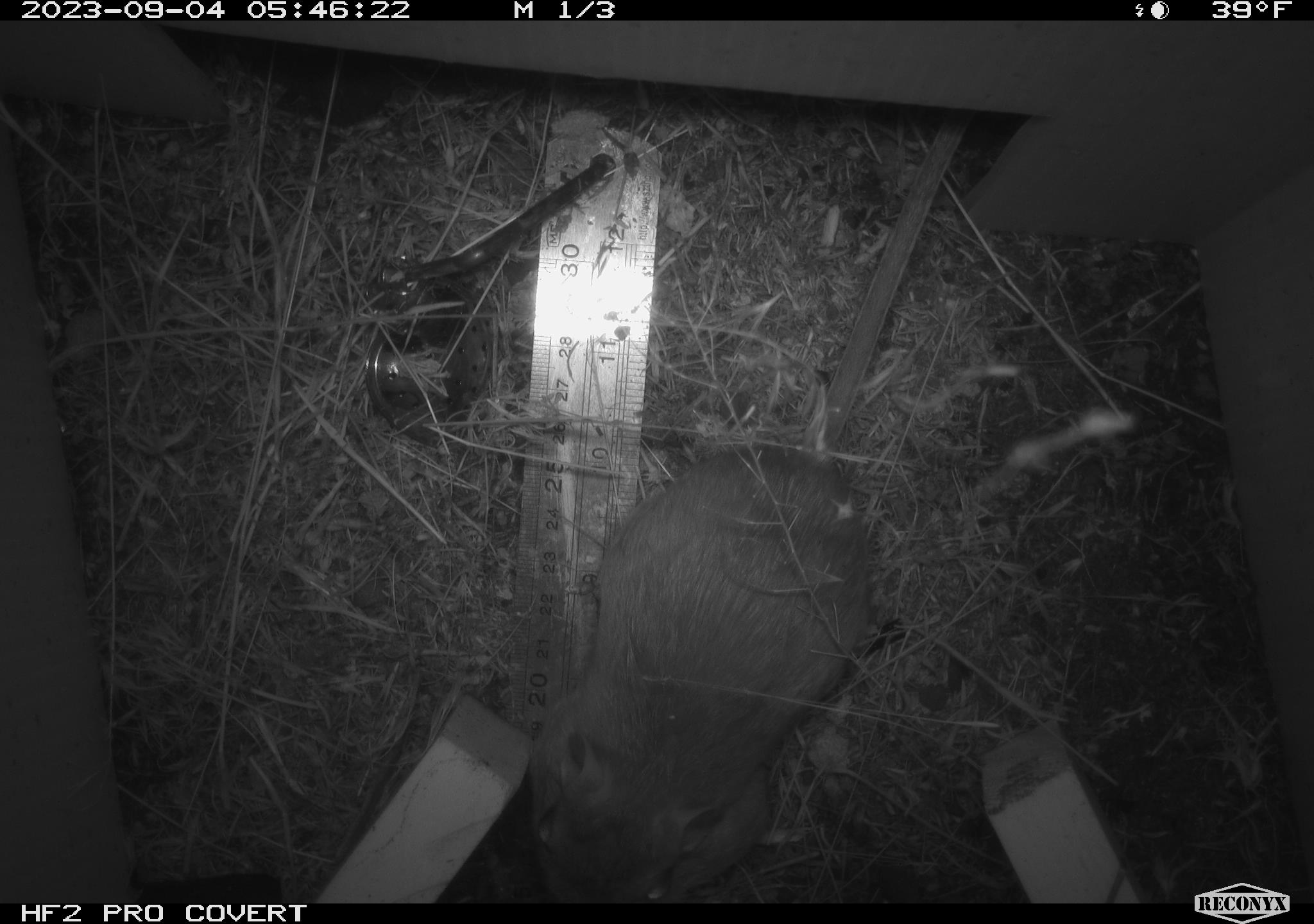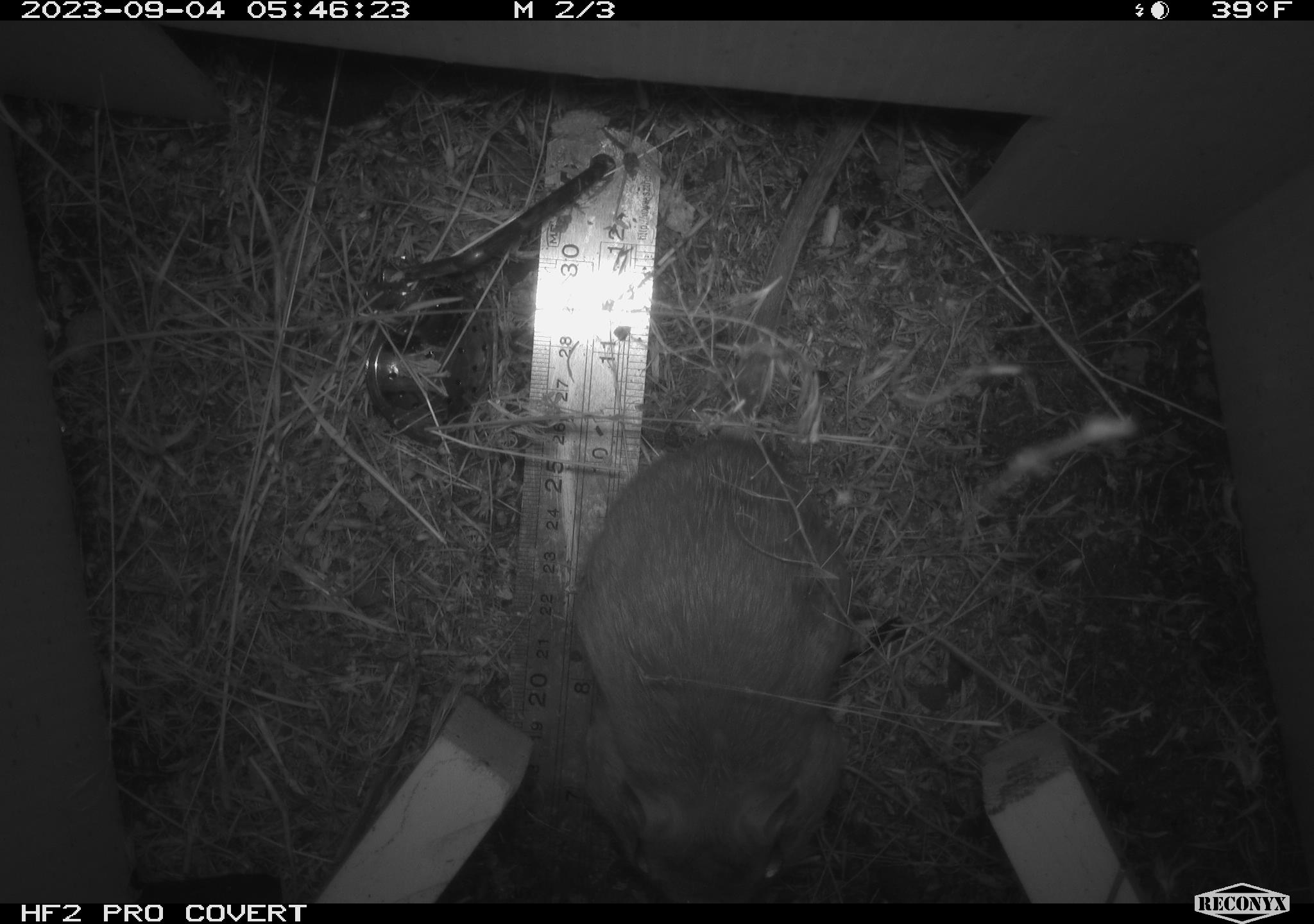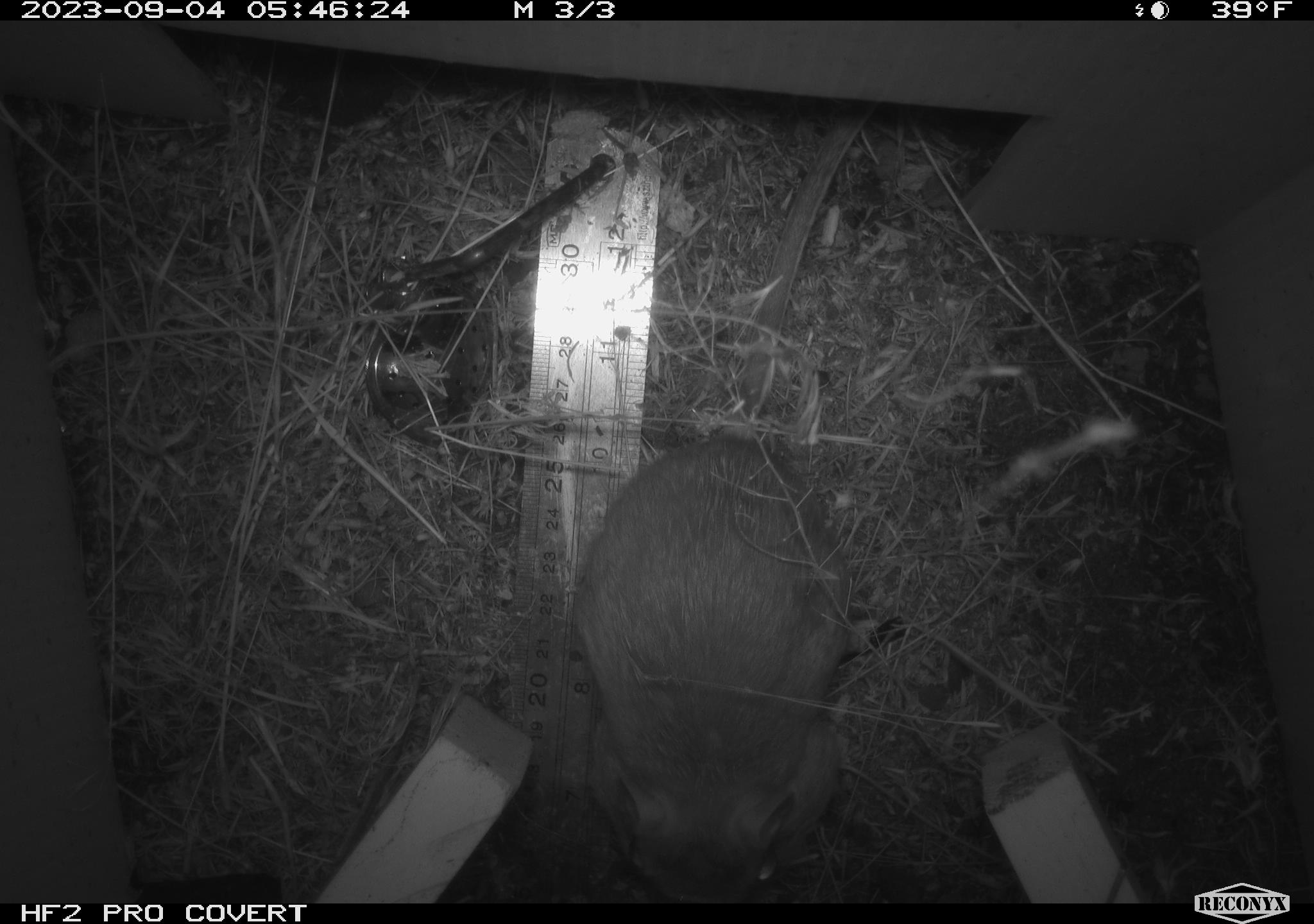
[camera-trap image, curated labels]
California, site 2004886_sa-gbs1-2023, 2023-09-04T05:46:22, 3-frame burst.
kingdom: Animalia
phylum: Chordata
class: Mammalia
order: Rodentia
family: Heteromyidae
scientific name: Heteromyidae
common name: kangaroo rats and pocket mice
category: heteromyidae family